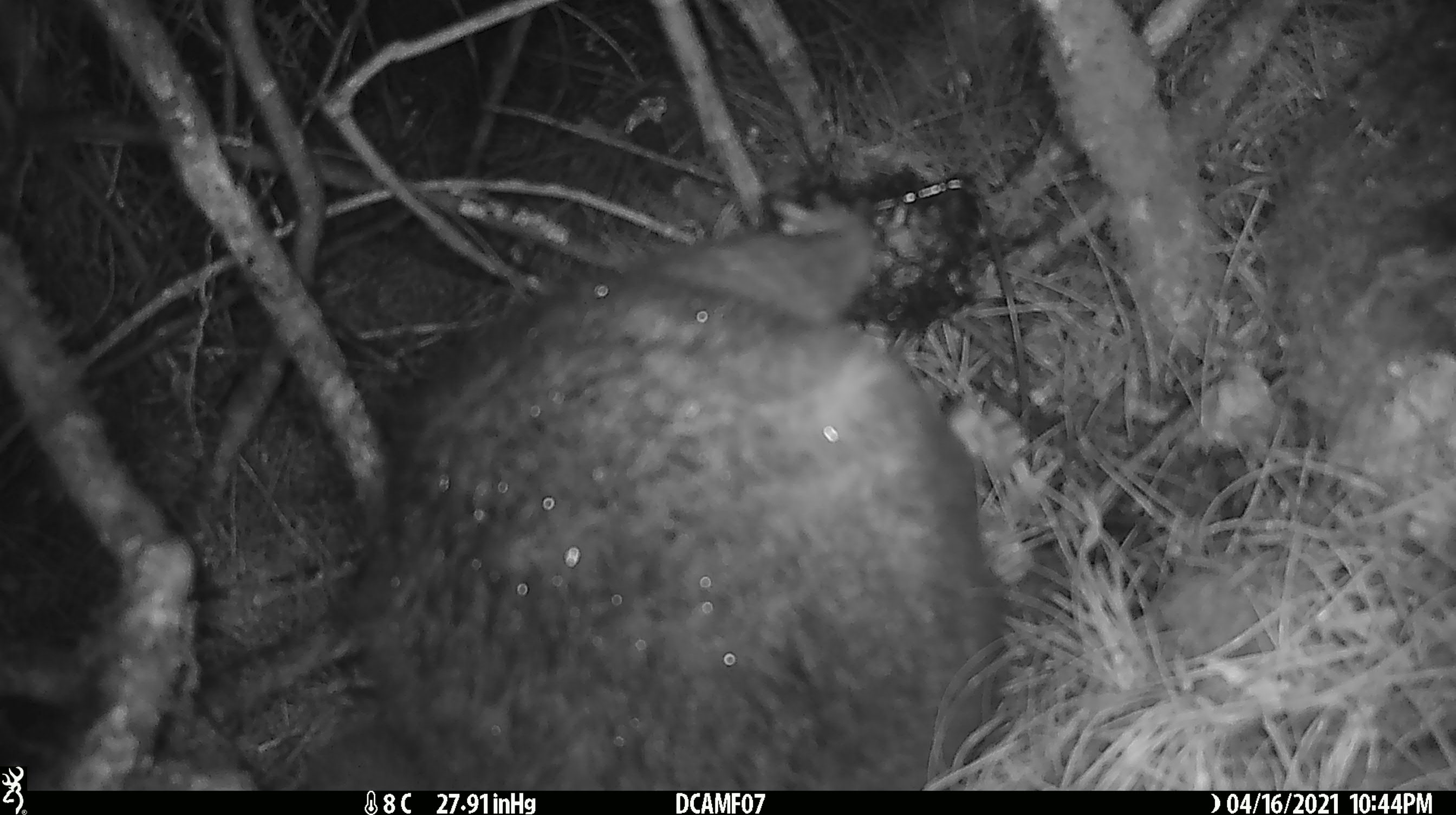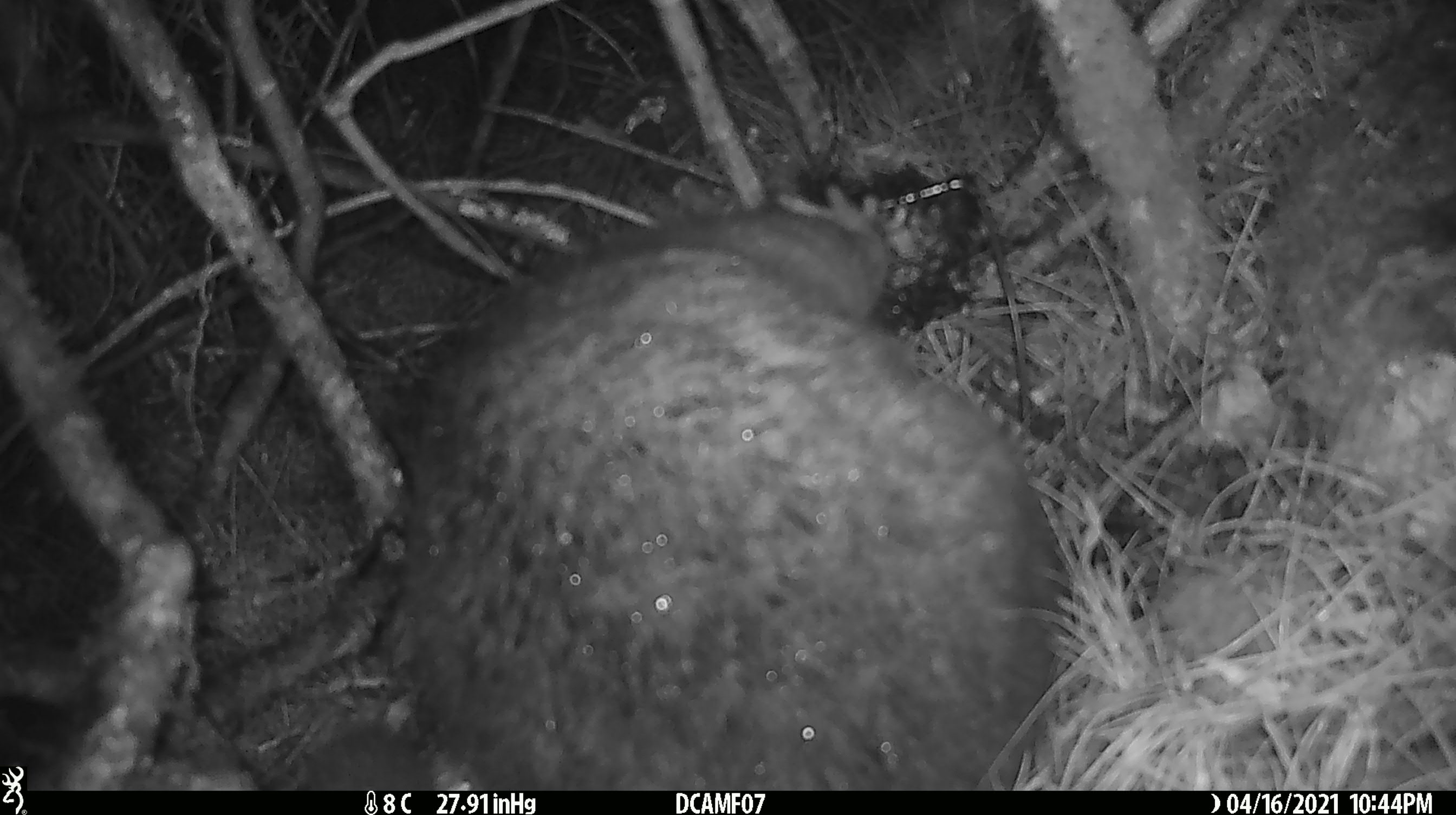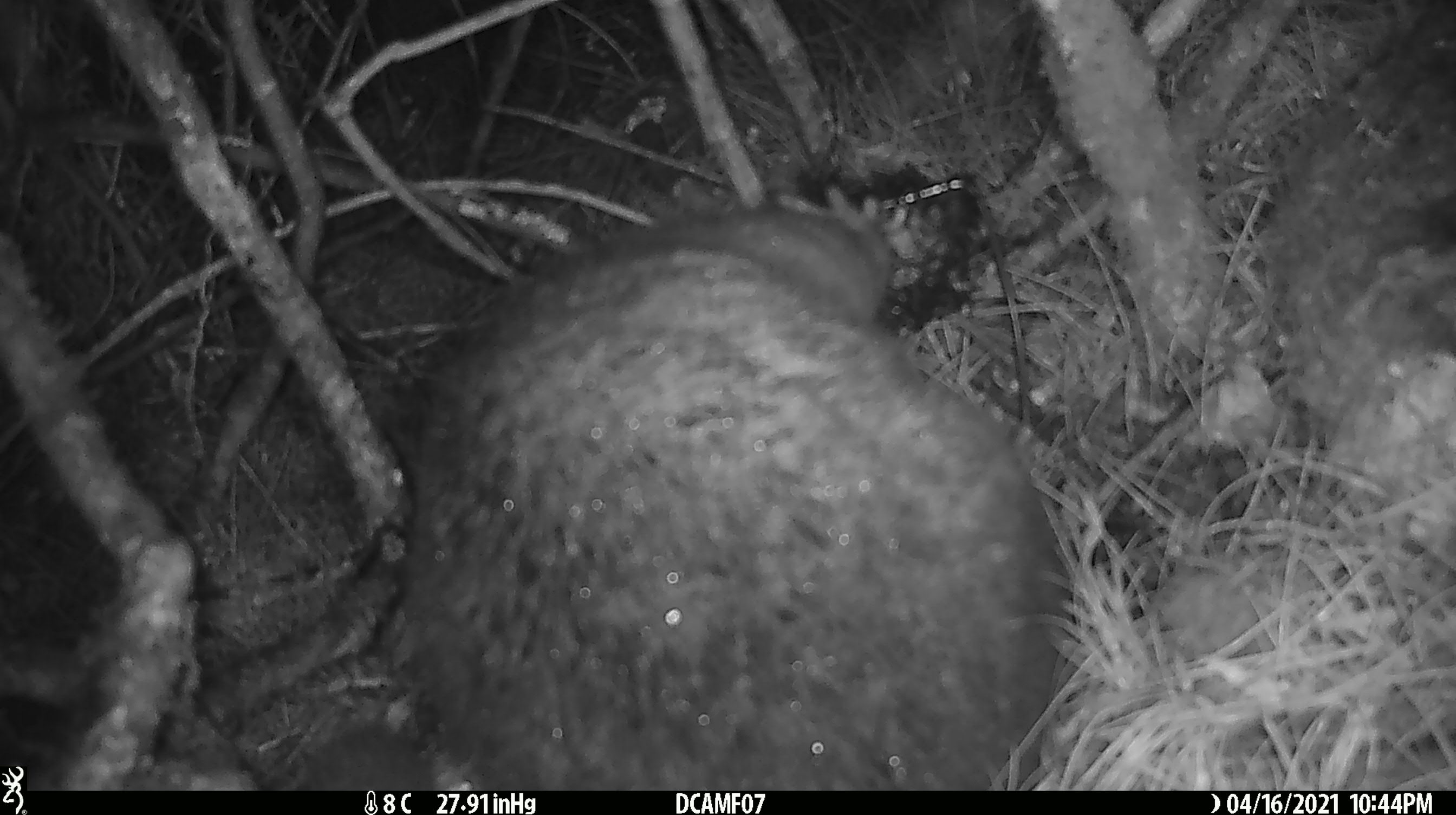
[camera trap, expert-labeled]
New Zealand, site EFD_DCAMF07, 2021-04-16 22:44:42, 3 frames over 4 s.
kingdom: Animalia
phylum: Chordata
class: Mammalia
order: Diprotodontia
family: Phalangeridae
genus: Trichosurus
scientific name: Trichosurus vulpecula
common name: common brushtail possum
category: possum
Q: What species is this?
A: Possum (common brushtail possum) (Trichosurus vulpecula).